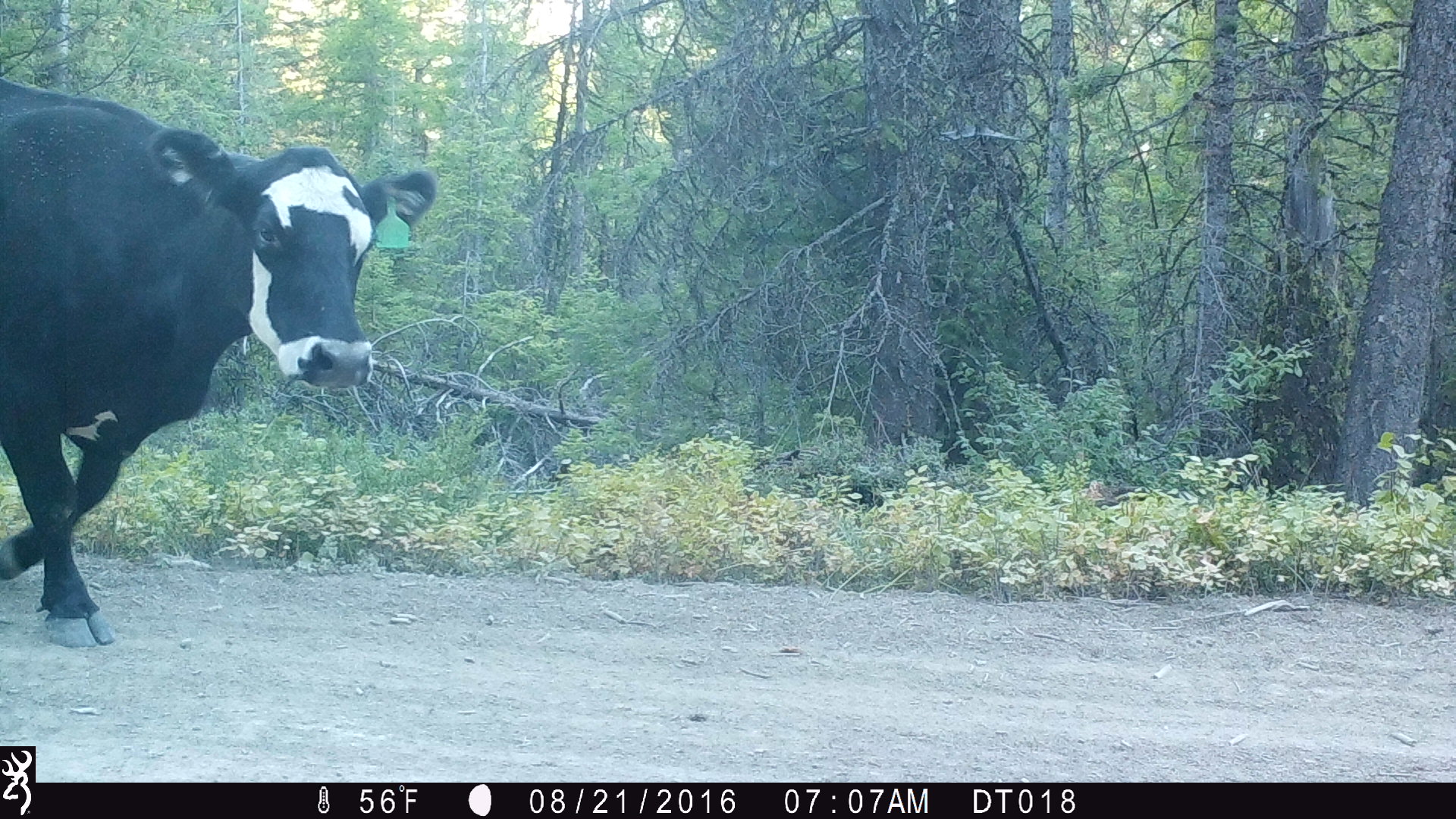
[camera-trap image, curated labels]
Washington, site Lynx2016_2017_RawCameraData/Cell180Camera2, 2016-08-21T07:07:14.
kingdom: Animalia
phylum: Chordata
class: Mammalia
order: Artiodactyla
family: Bovidae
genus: Bos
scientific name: Bos taurus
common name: domestic cattle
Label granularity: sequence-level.